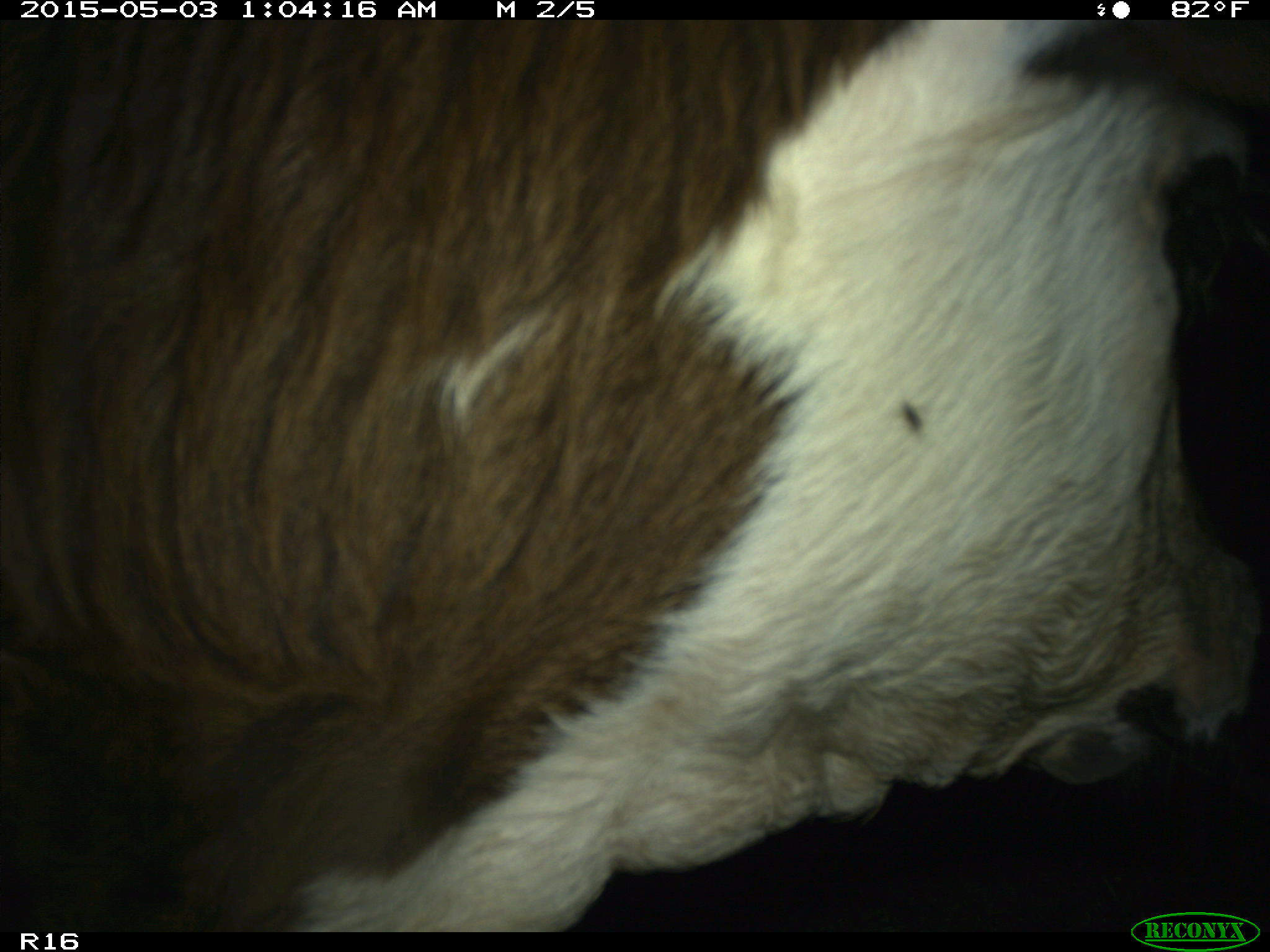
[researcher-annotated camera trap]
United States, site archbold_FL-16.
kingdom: Animalia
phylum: Chordata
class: Mammalia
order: Artiodactyla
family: Bovidae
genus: Bos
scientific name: Bos taurus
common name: domestic cow